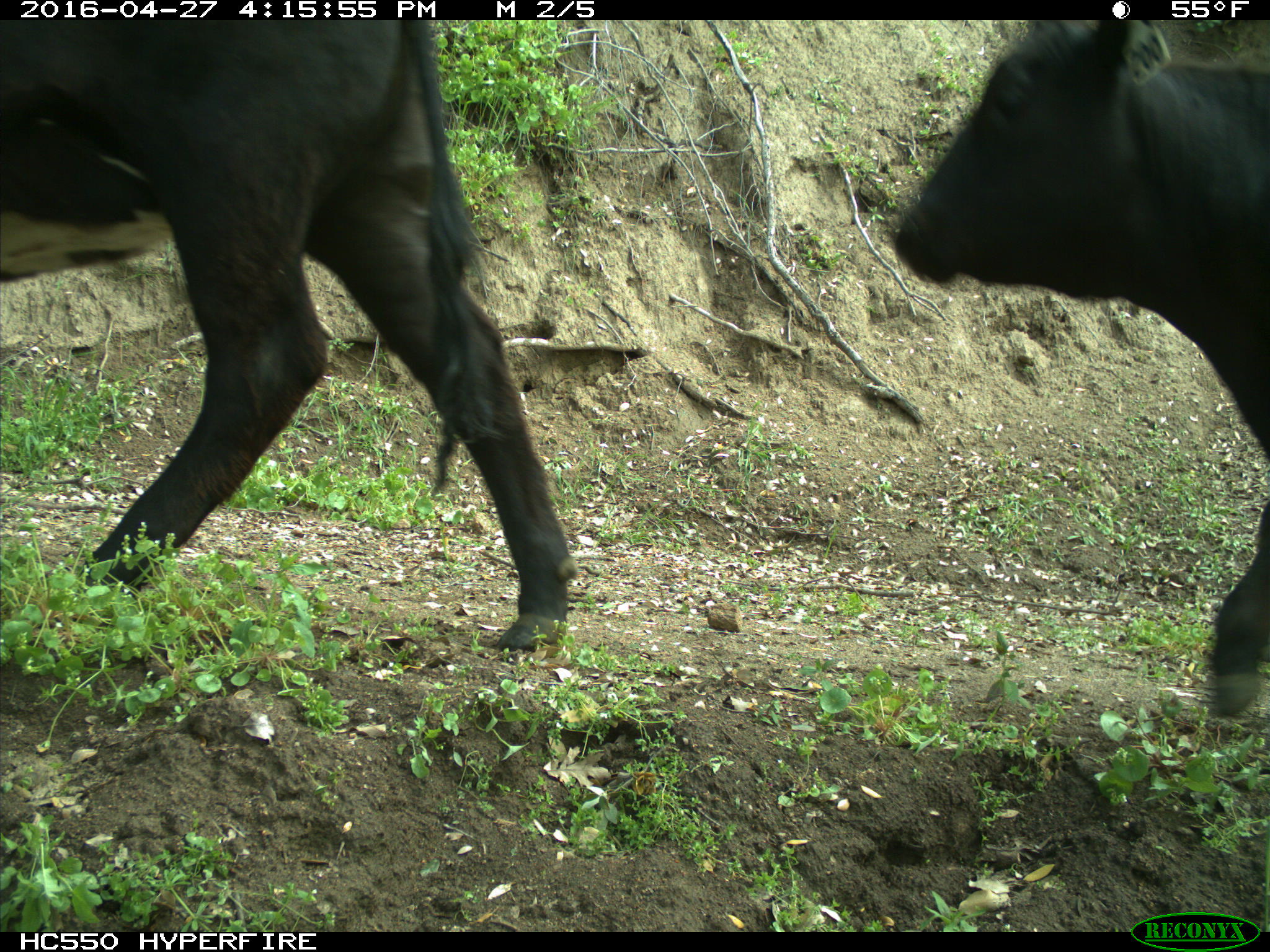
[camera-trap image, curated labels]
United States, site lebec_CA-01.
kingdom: Animalia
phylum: Chordata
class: Mammalia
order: Artiodactyla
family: Bovidae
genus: Bos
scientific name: Bos taurus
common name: domestic cow